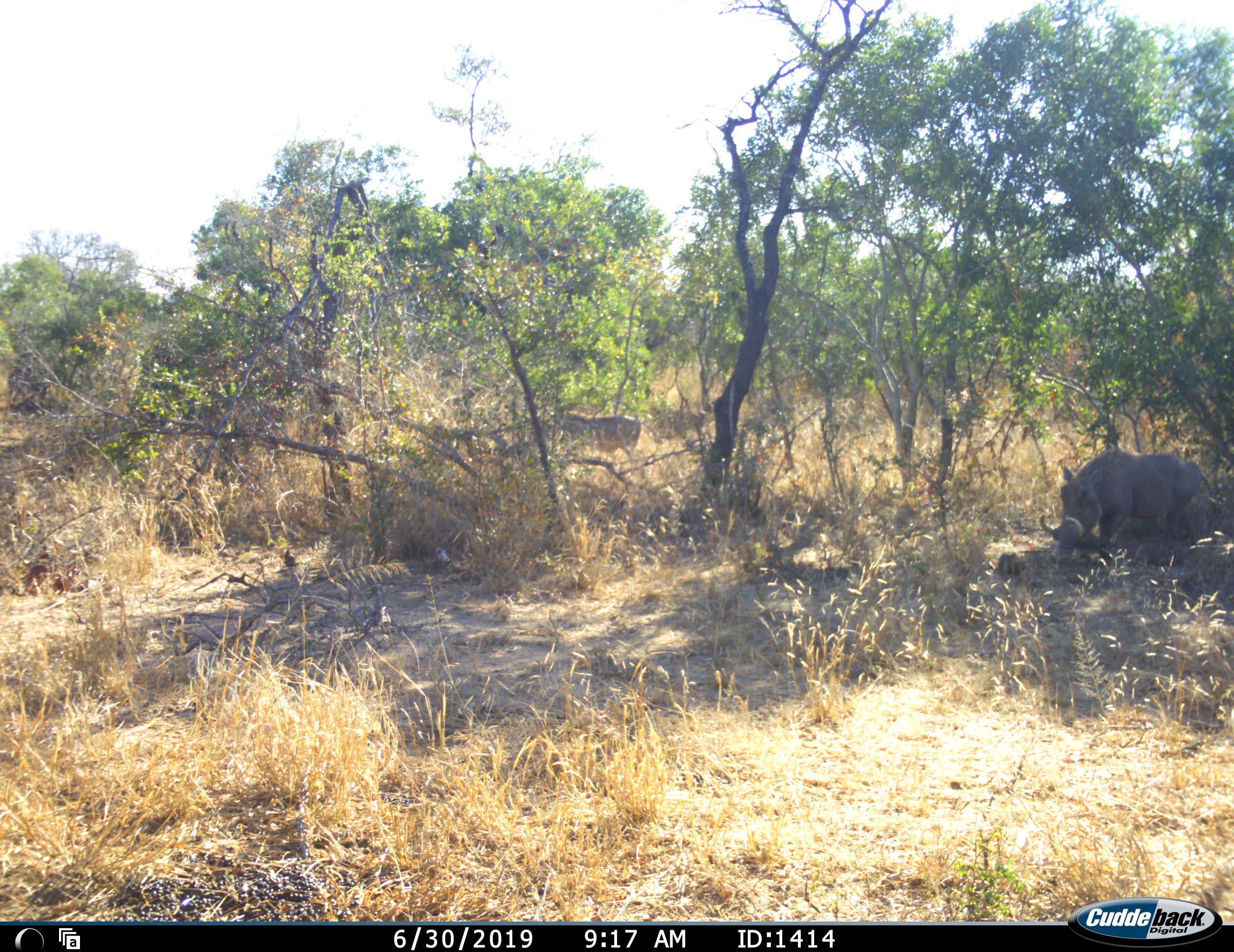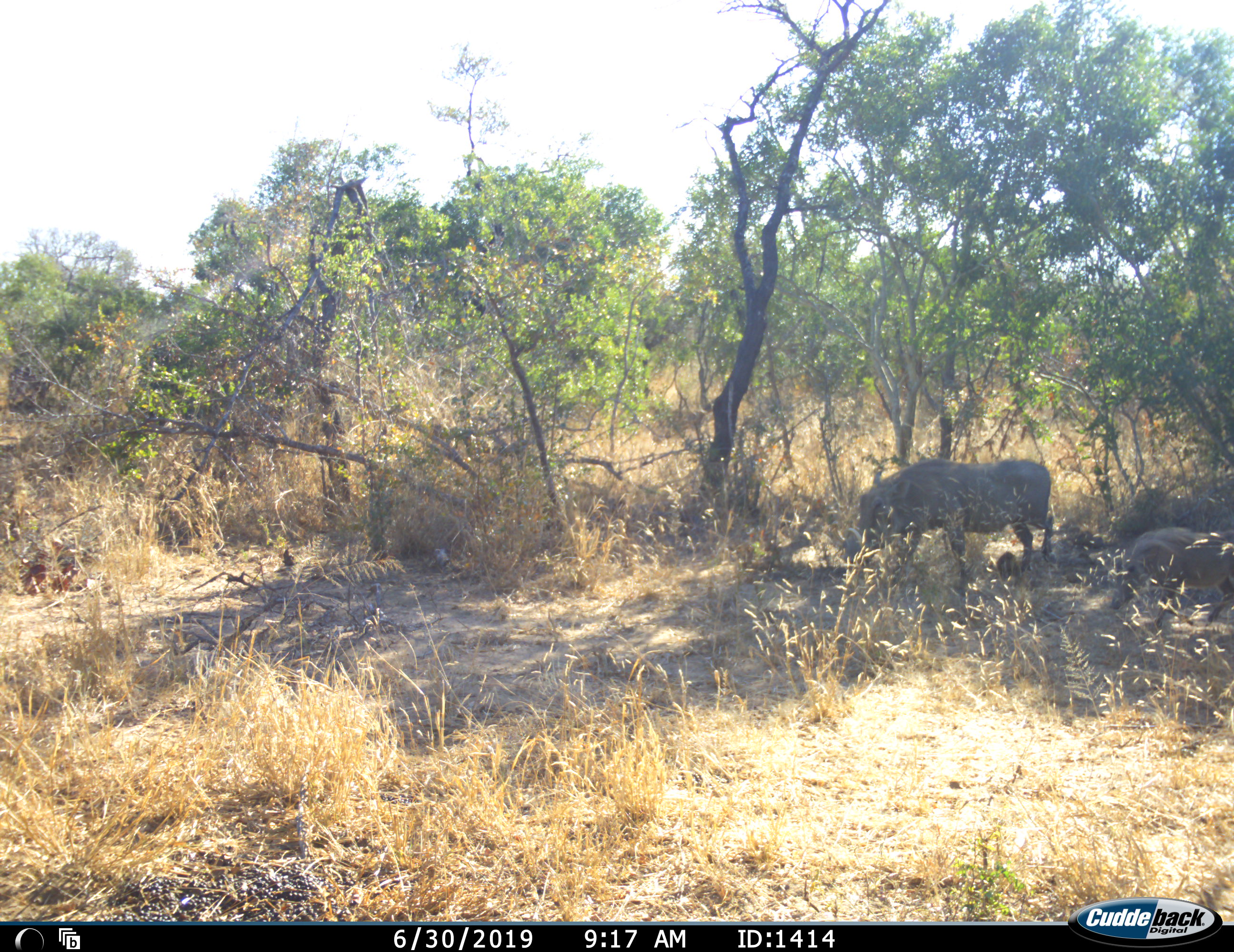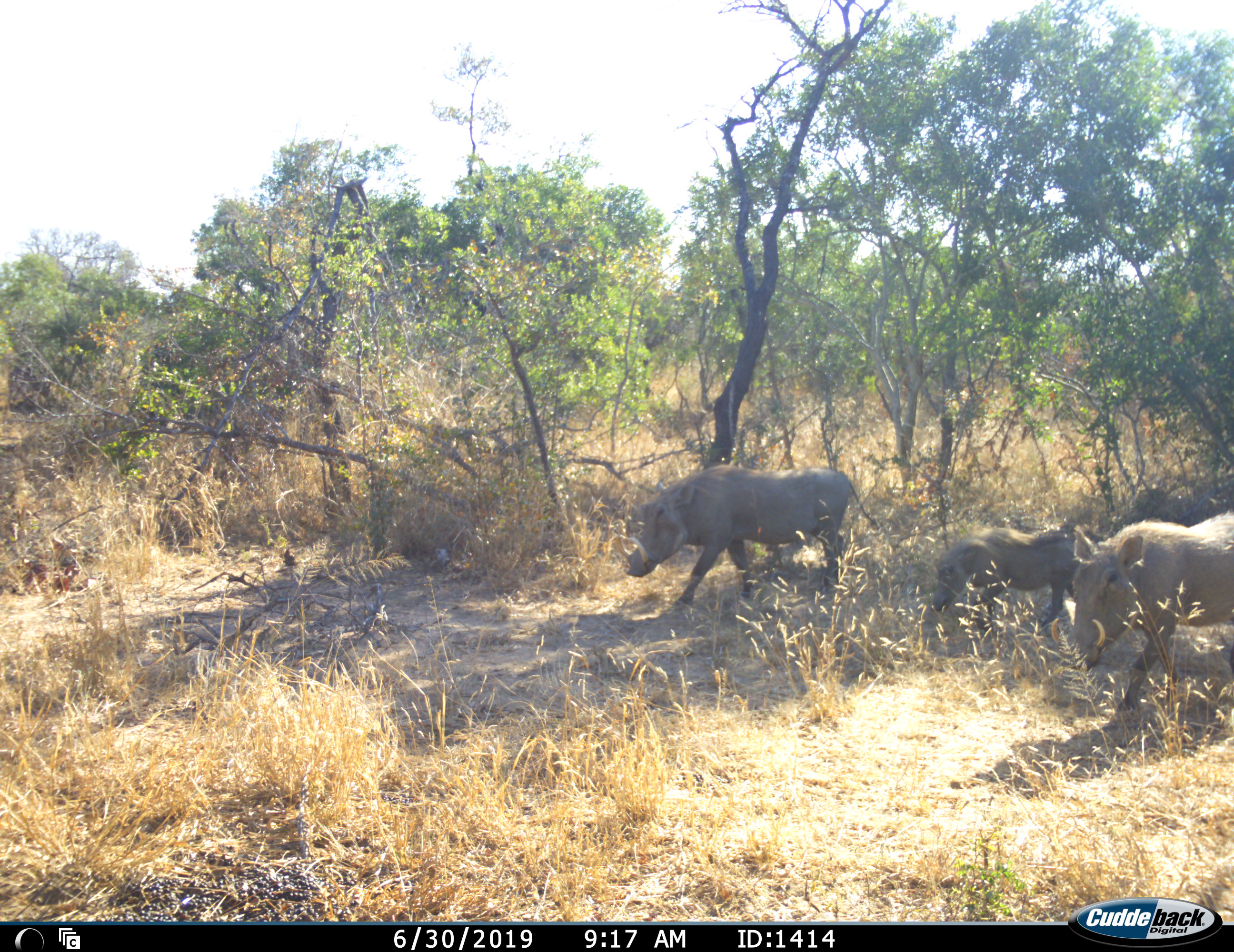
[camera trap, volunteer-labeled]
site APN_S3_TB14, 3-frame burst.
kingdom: Animalia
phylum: Chordata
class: Mammalia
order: Artiodactyla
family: Suidae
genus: Phacochoerus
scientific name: Phacochoerus africanus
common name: warthog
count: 3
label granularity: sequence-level